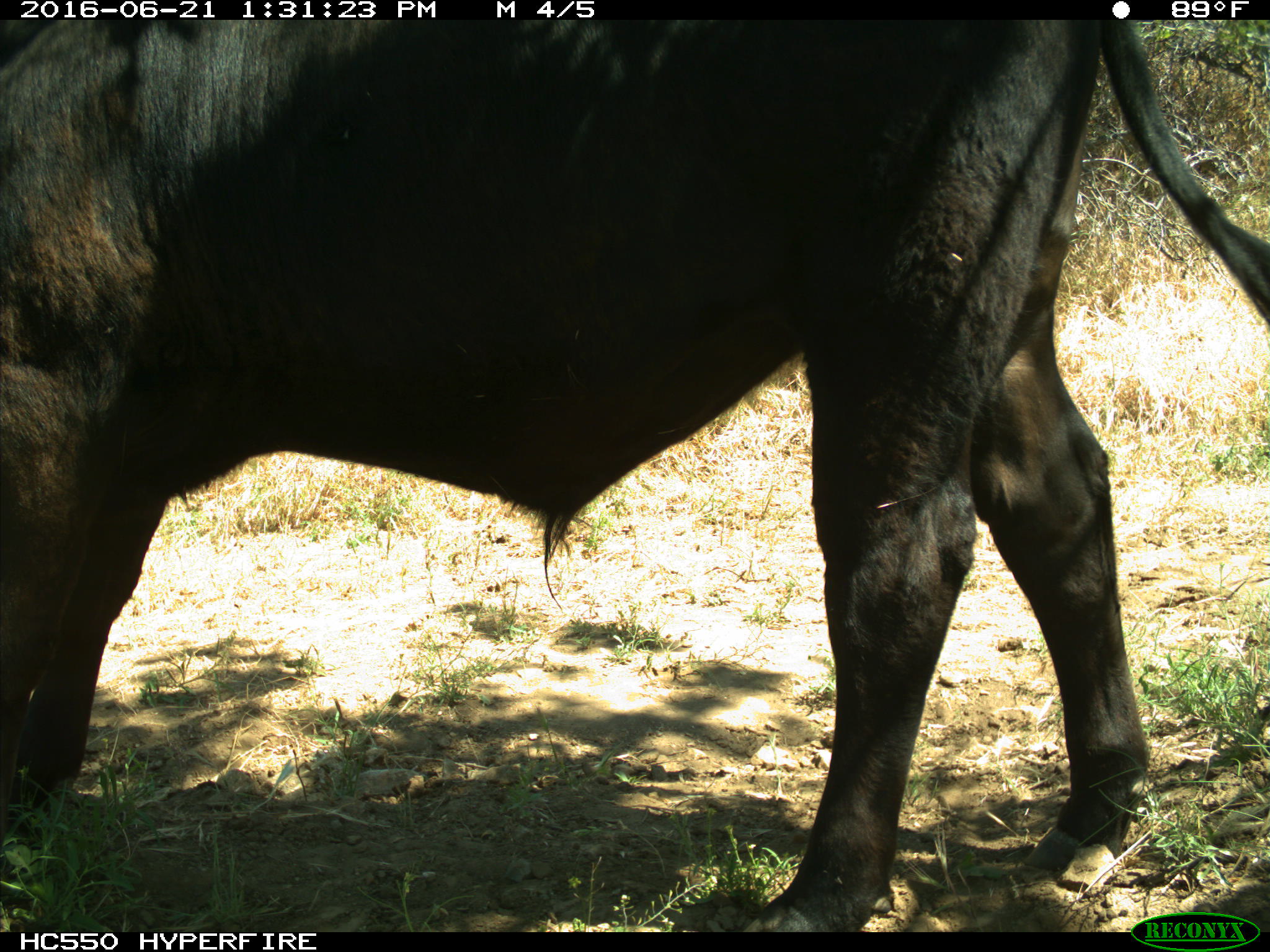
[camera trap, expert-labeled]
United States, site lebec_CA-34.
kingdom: Animalia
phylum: Chordata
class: Mammalia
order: Artiodactyla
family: Bovidae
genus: Bos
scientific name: Bos taurus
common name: domestic cow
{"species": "Bos taurus (domestic cow)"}